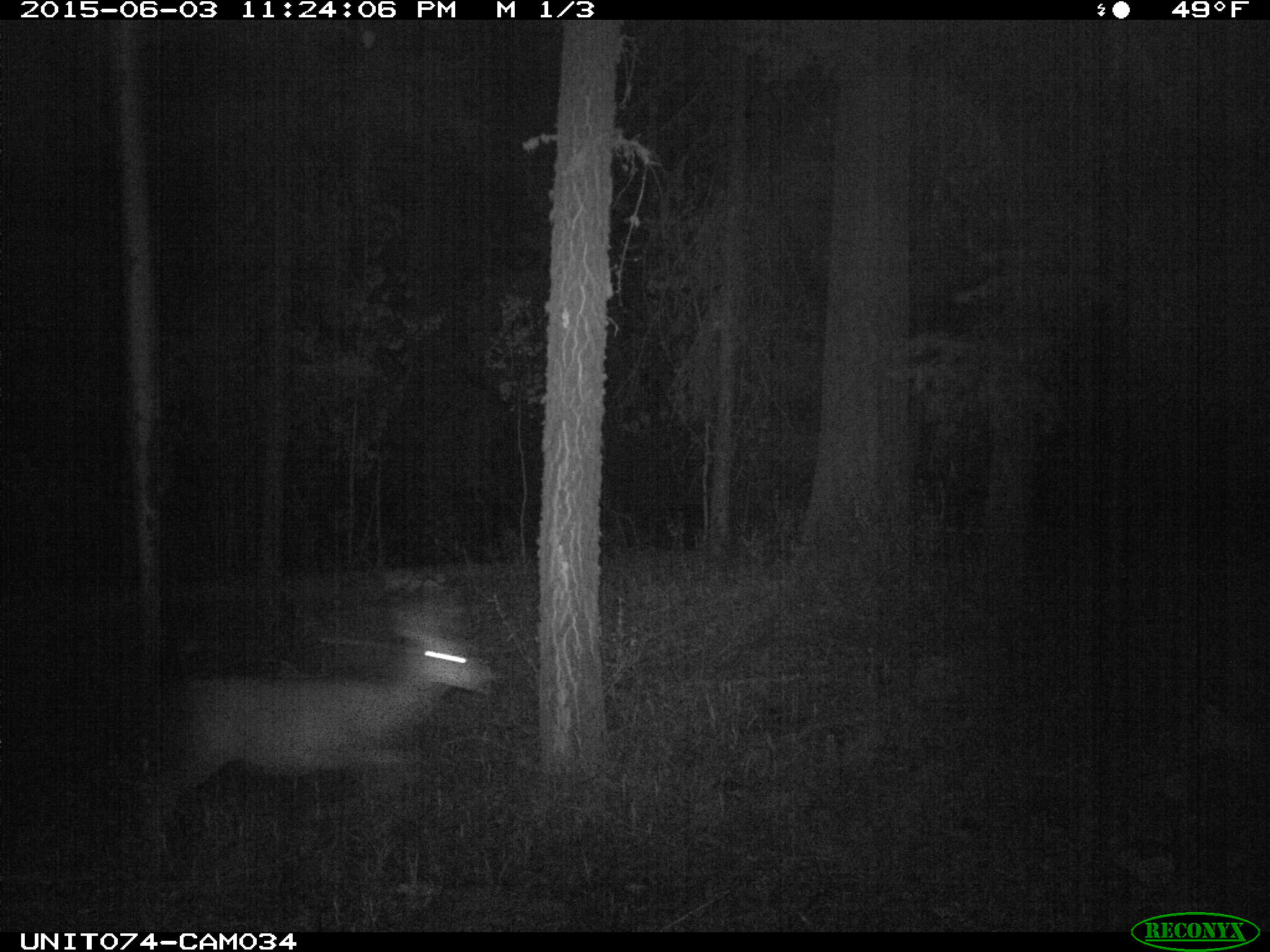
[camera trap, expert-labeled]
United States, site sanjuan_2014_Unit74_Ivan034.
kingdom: Animalia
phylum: Chordata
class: Mammalia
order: Artiodactyla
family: Cervidae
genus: Odocoileus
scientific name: Odocoileus hemionus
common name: mule deer